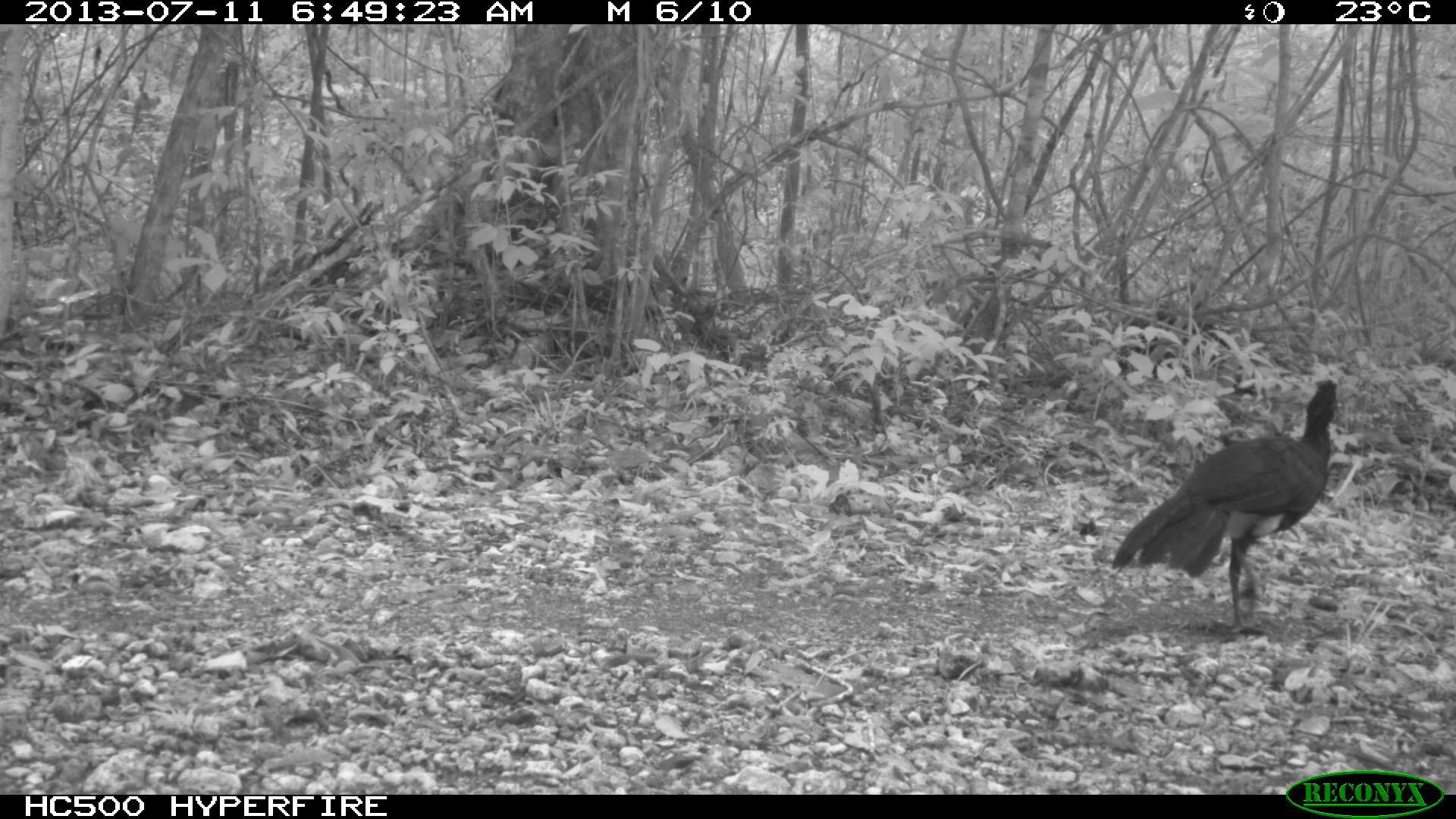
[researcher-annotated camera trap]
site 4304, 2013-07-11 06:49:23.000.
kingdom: Animalia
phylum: Chordata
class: Aves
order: Galliformes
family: Cracidae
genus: Crax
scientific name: Crax rubra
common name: great curassow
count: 1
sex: male